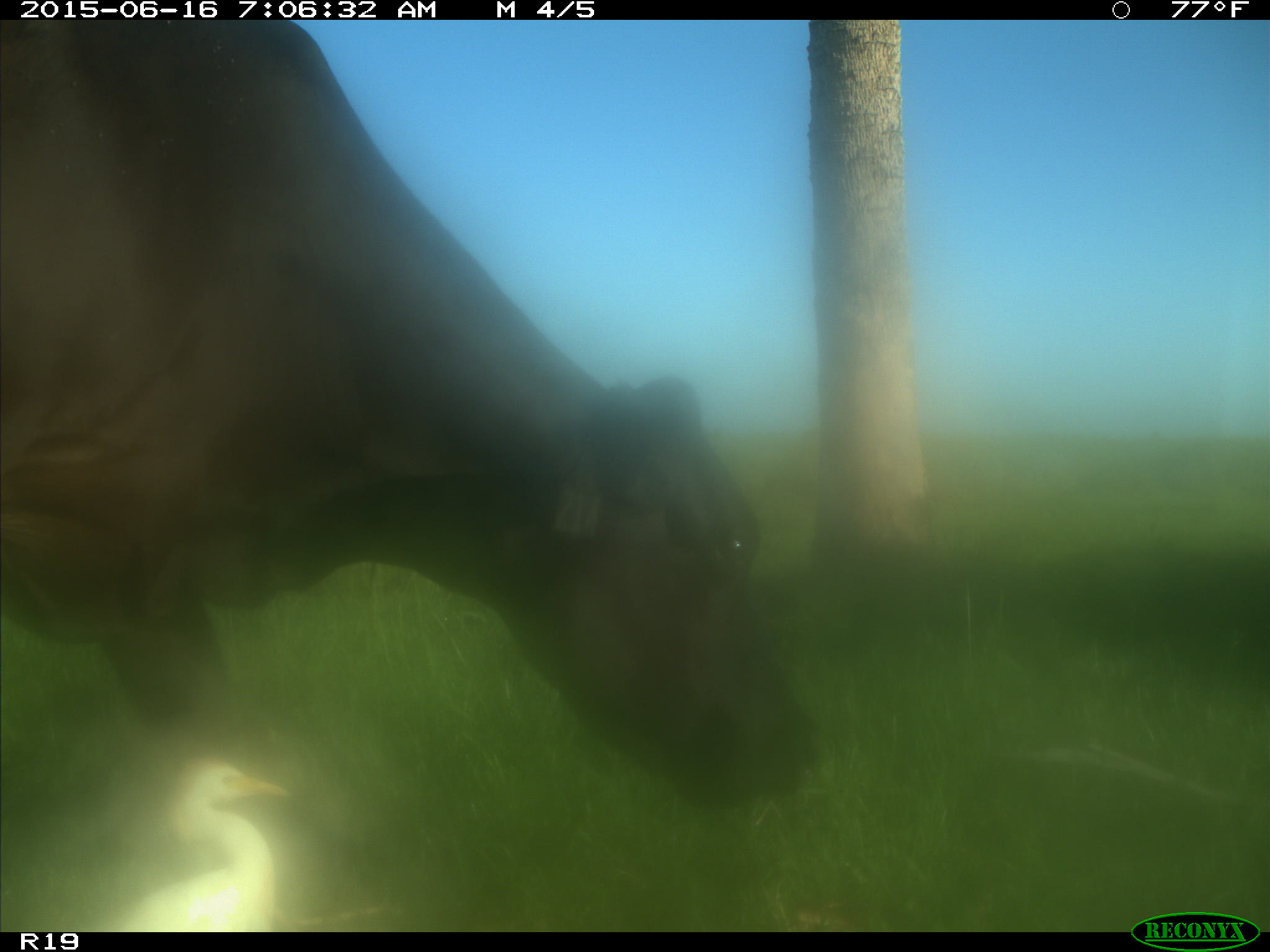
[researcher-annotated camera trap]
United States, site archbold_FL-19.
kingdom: Animalia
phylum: Chordata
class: Mammalia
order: Artiodactyla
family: Bovidae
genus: Bos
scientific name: Bos taurus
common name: domestic cow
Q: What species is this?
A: Bos taurus (domestic cow).